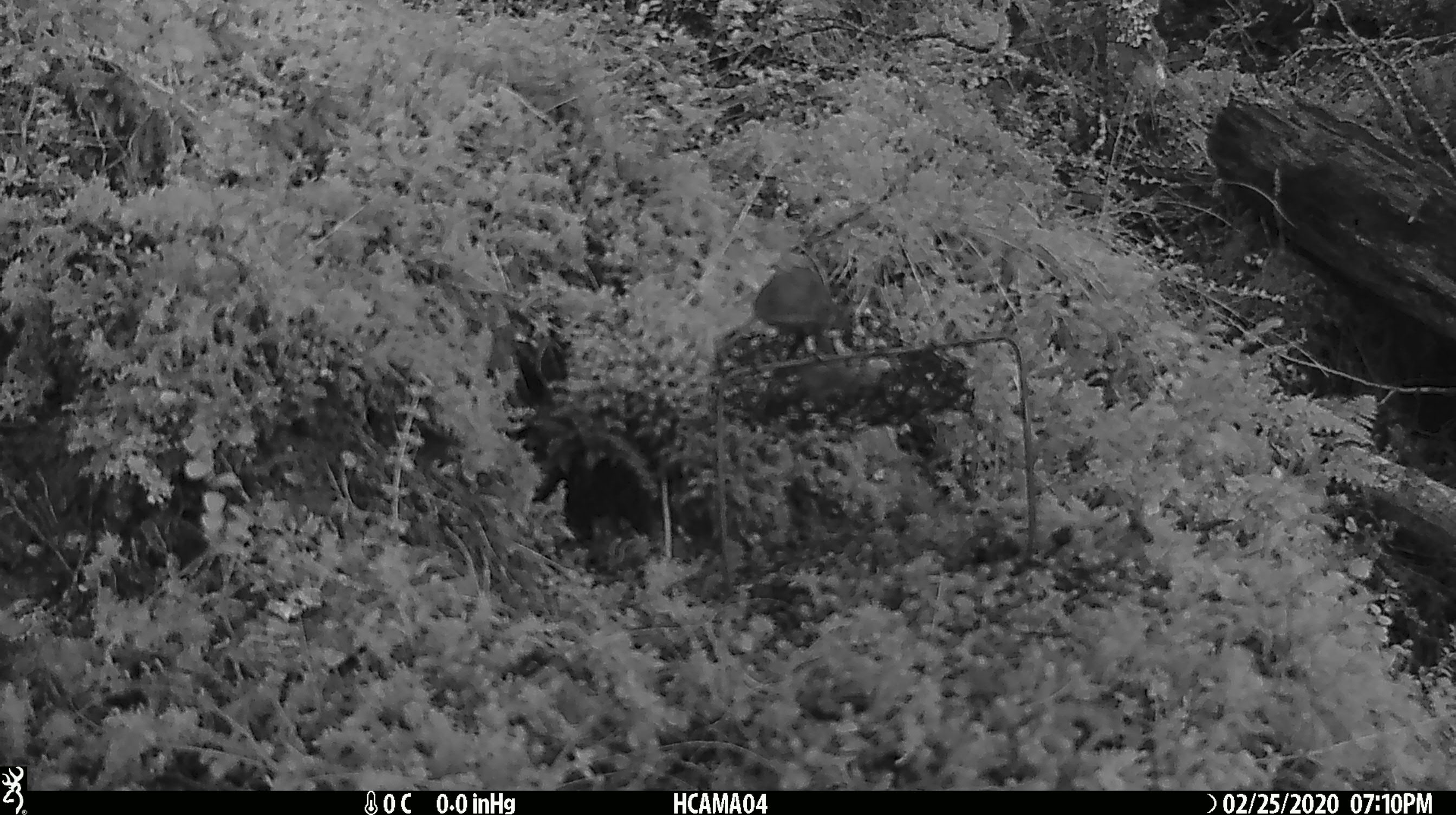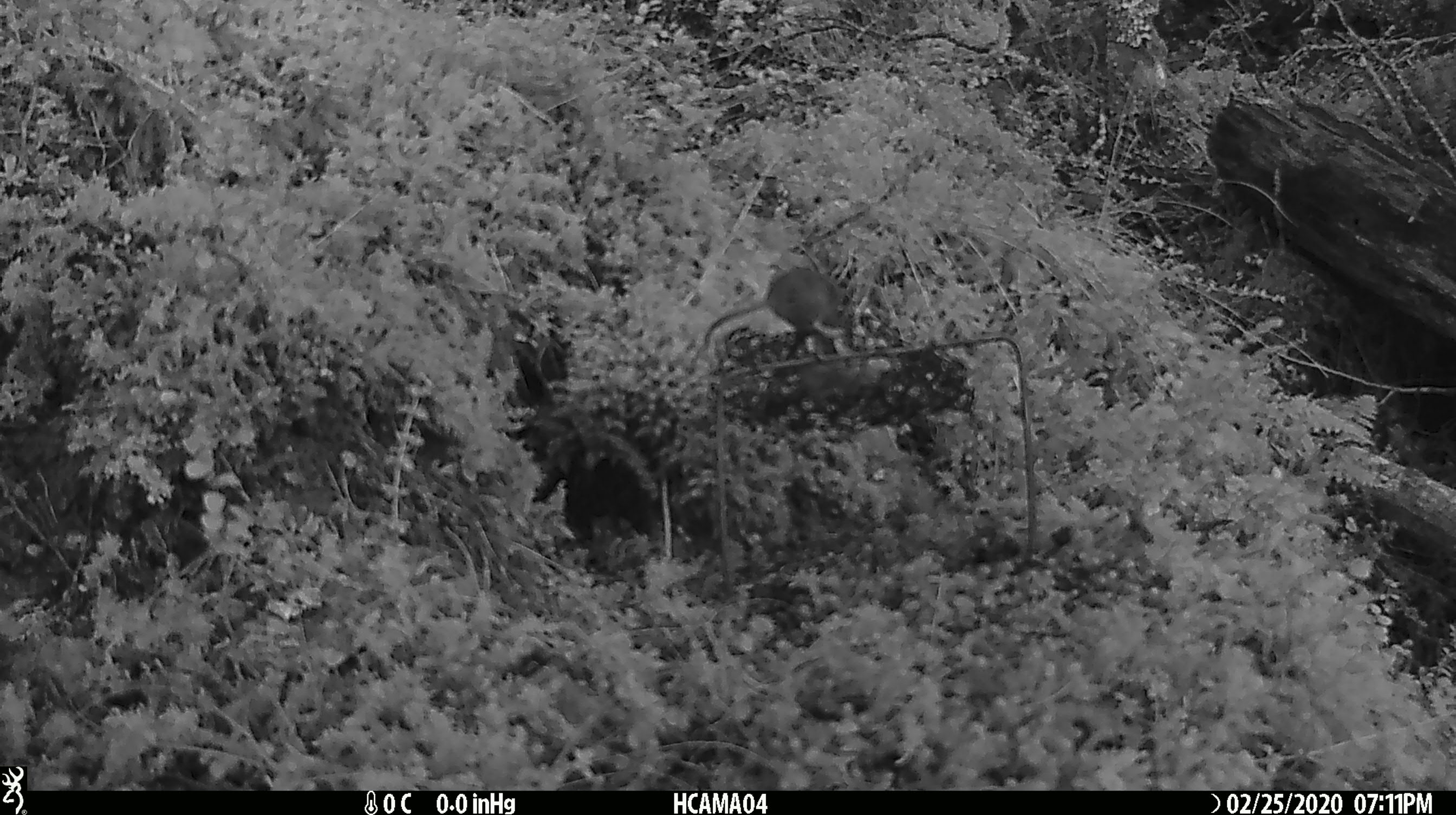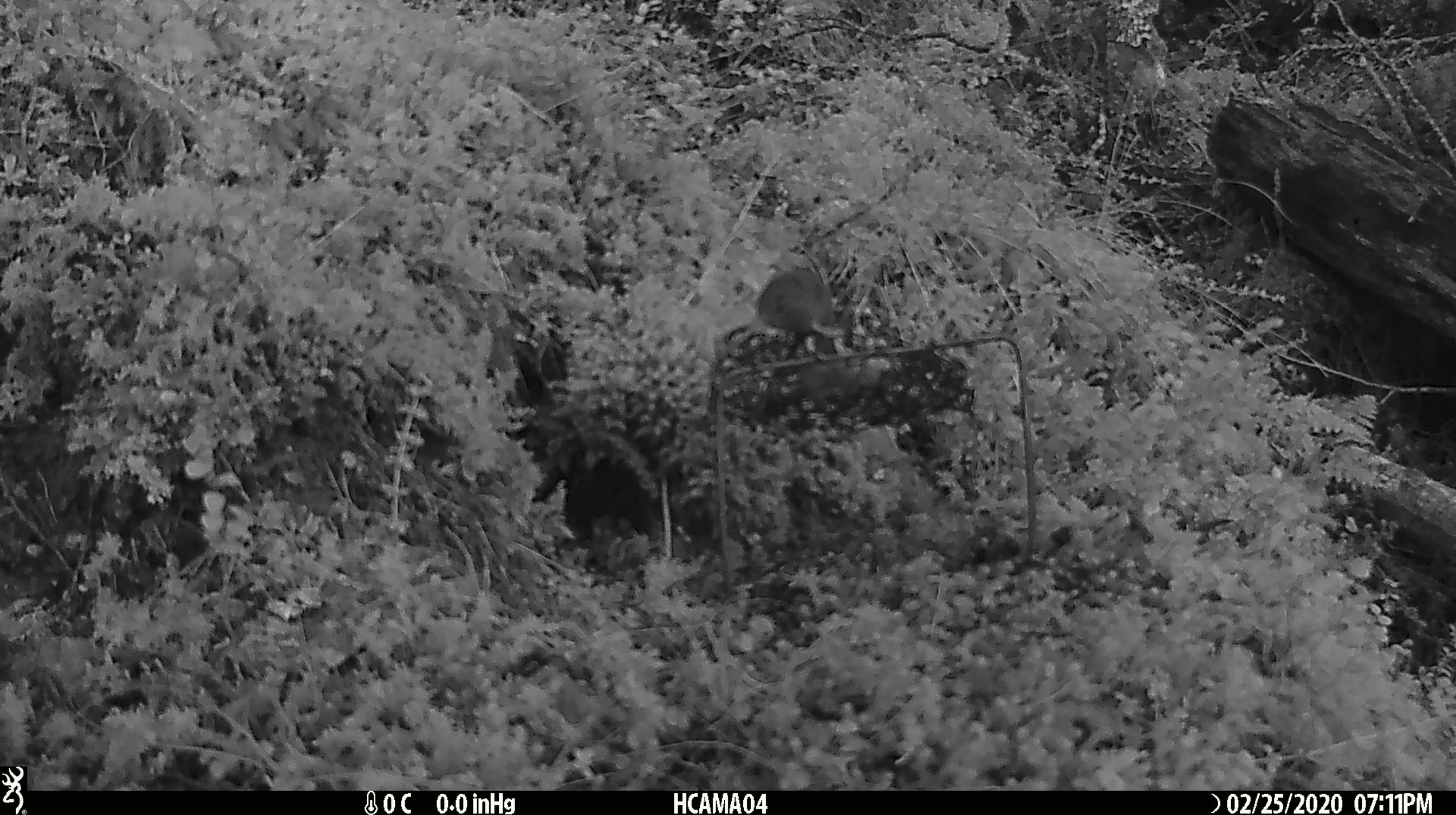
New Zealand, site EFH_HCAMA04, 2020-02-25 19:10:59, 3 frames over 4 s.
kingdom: Animalia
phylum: Chordata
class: Mammalia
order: Rodentia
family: Muridae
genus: Mus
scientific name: Mus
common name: mouse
Mouse (Mus).